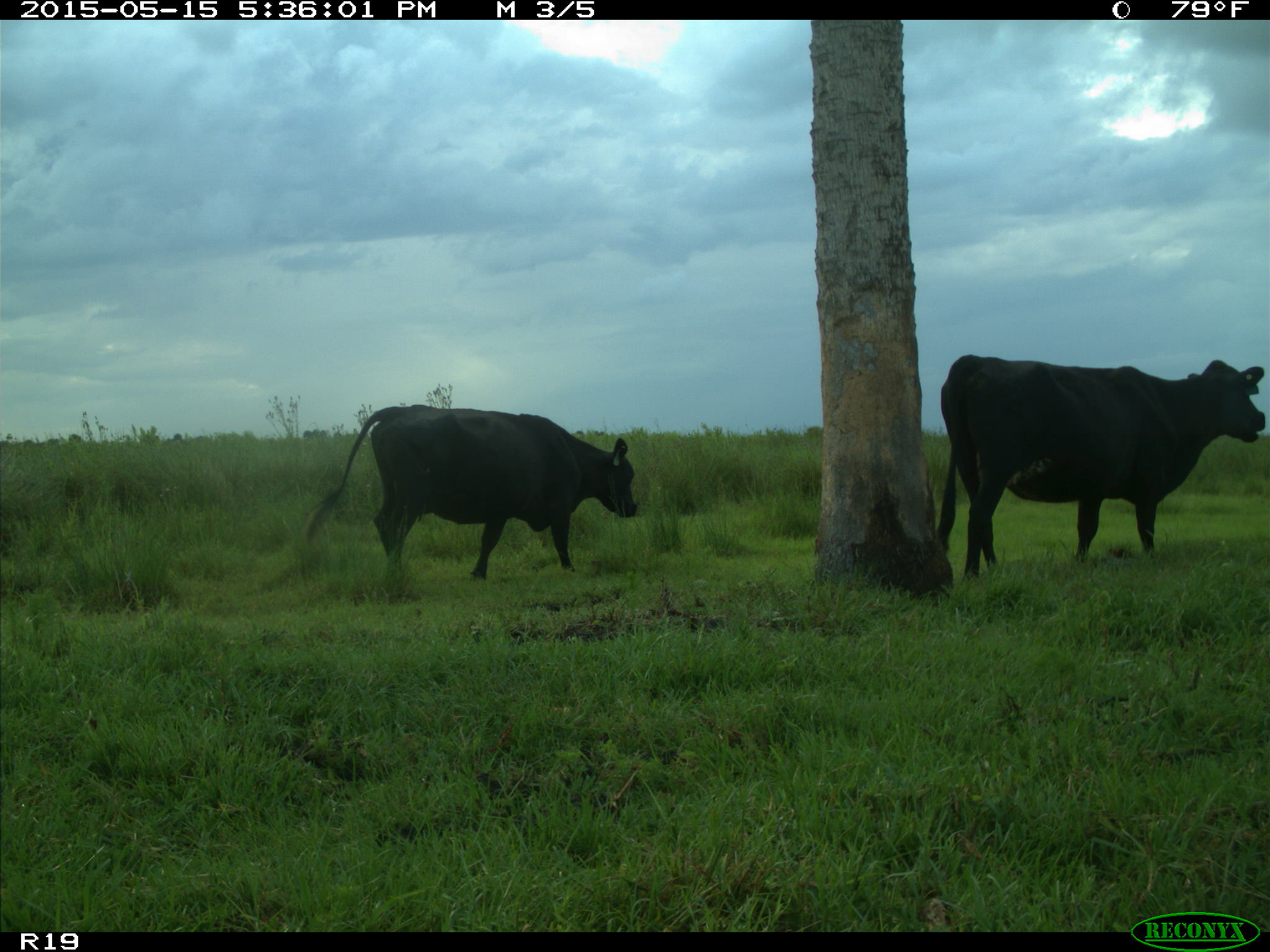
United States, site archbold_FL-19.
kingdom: Animalia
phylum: Chordata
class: Mammalia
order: Artiodactyla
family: Bovidae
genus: Bos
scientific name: Bos taurus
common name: domestic cow